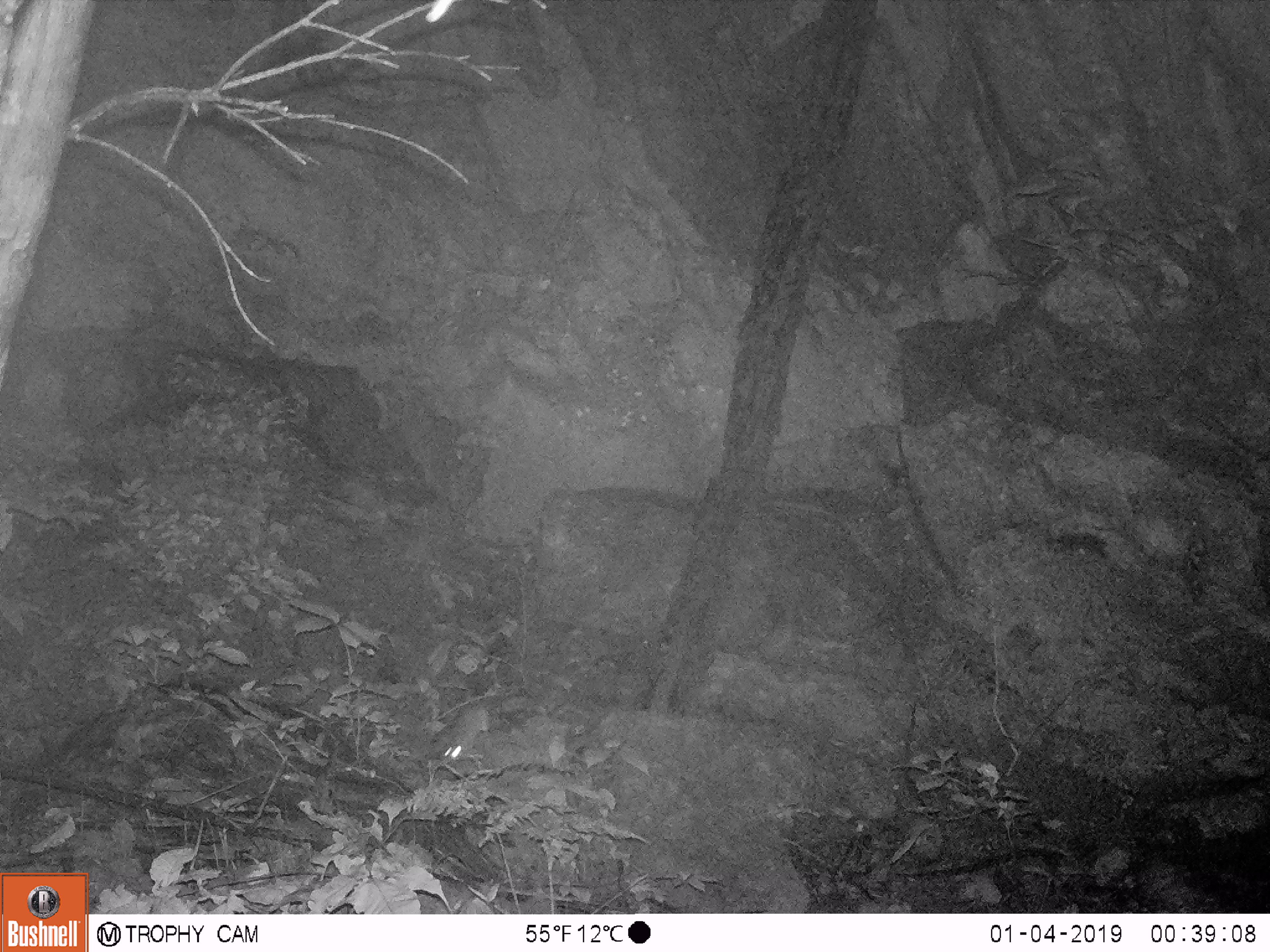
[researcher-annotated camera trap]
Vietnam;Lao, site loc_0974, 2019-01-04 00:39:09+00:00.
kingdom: Animalia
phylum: Chordata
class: Mammalia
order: Rodentia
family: Muridae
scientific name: Muridae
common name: old-world mice and rats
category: unidentified murid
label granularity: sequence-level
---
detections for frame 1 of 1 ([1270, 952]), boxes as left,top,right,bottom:
unidentified murid: 435,705,570,772